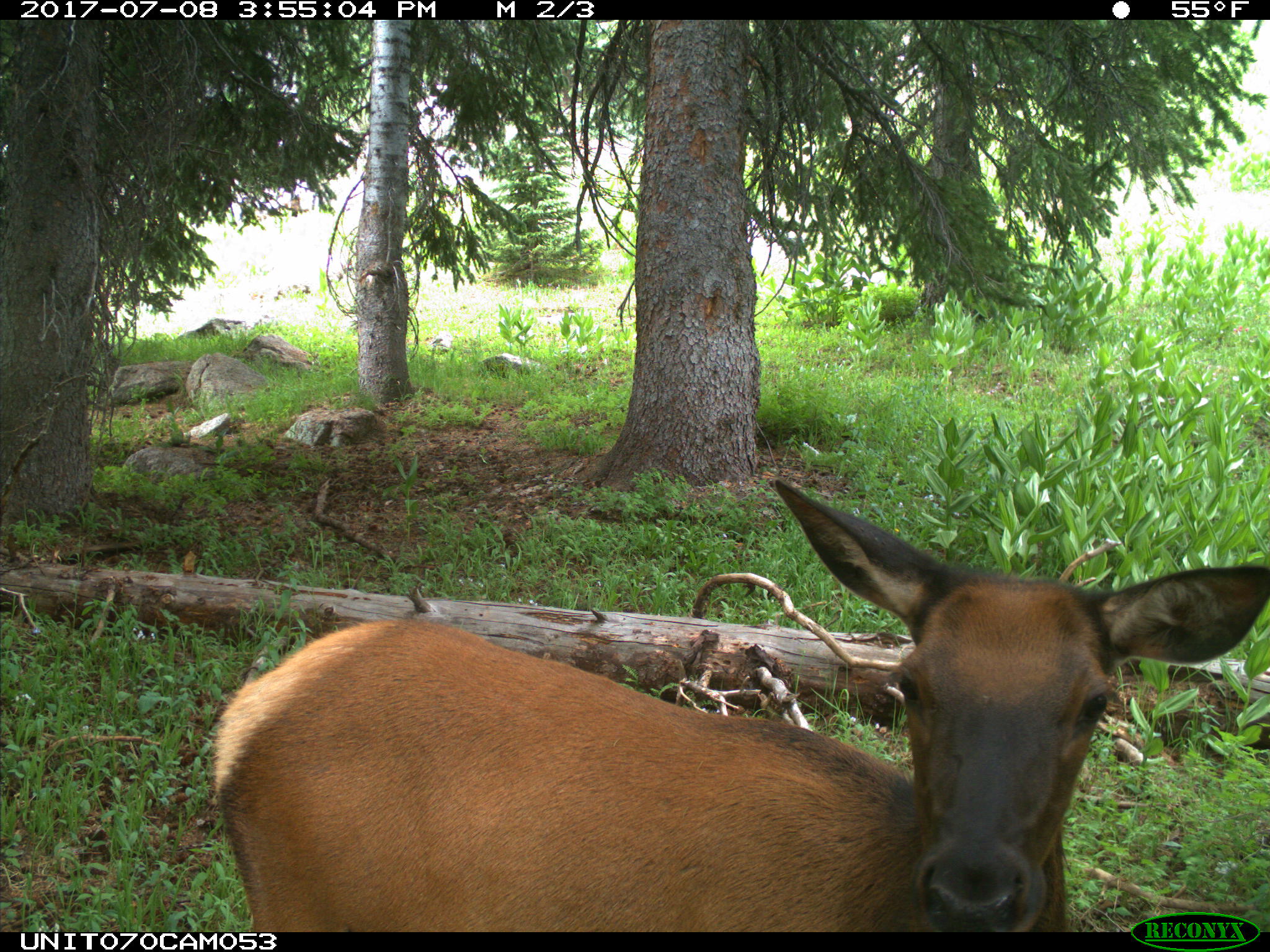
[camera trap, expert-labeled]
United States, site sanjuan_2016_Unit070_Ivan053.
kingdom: Animalia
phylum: Chordata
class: Mammalia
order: Artiodactyla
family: Cervidae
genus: Cervus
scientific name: Cervus elaphus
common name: red deer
Cervus elaphus (red deer).